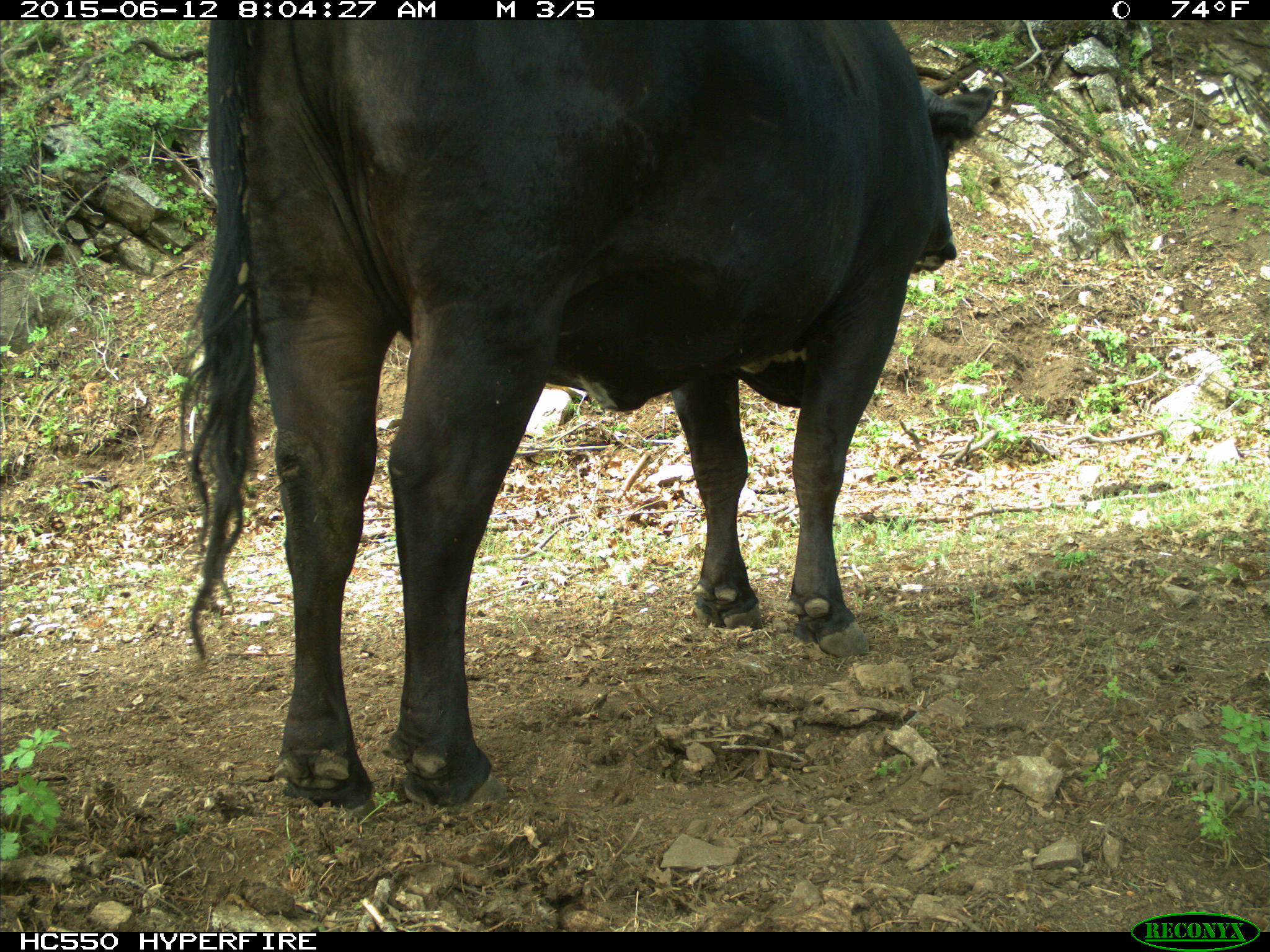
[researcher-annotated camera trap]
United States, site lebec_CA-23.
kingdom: Animalia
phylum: Chordata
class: Mammalia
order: Artiodactyla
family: Bovidae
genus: Bos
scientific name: Bos taurus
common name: domestic cow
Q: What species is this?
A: Bos taurus (domestic cow).